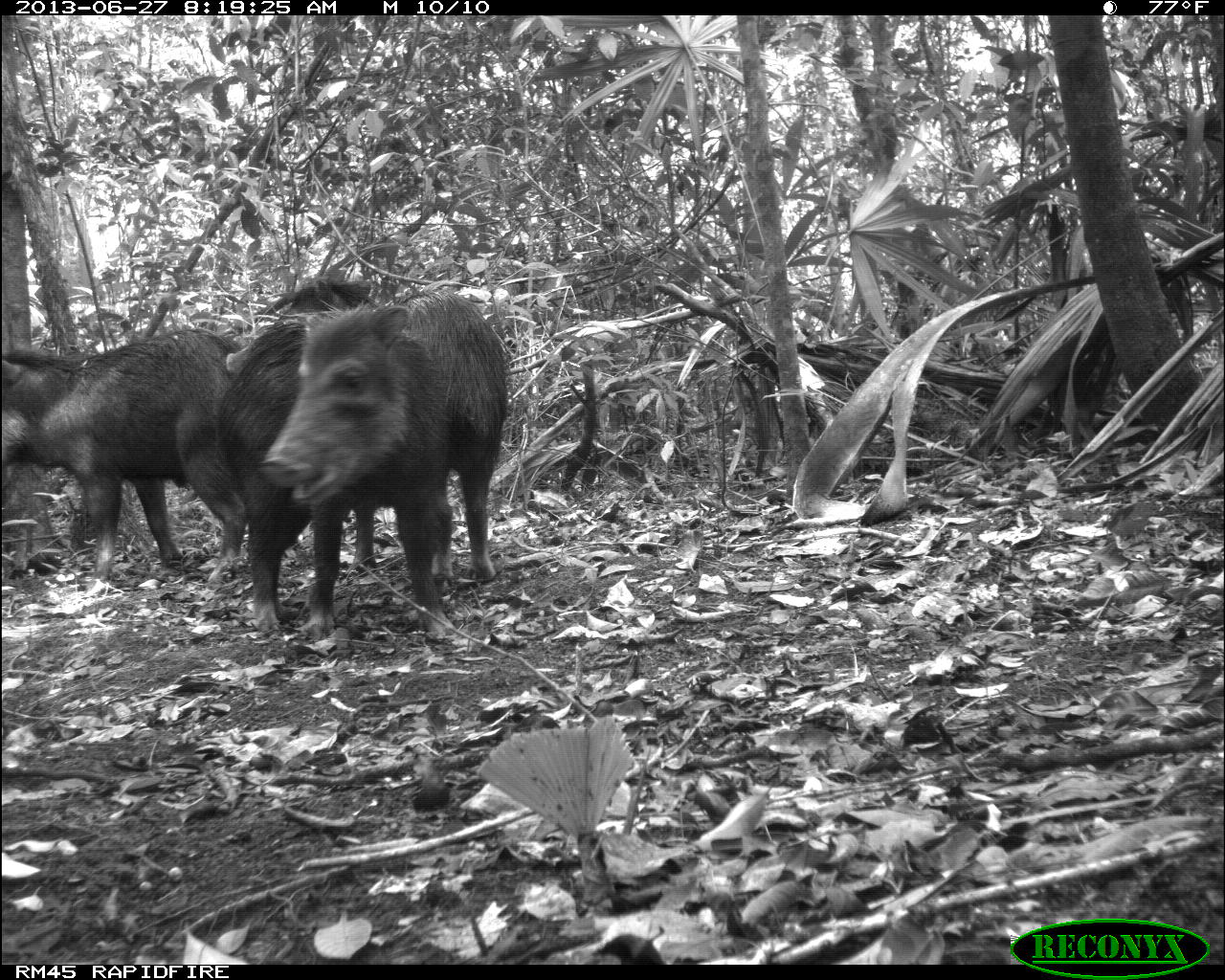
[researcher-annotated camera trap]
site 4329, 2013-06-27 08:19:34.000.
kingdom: Animalia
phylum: Chordata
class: Mammalia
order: Artiodactyla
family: Tayassuidae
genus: Tayassu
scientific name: Tayassu pecari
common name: white-lipped peccary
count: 3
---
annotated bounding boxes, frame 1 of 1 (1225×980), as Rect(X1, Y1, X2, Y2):
tayassu pecari: Rect(255, 289, 514, 641); Rect(0, 326, 248, 587); Rect(214, 271, 385, 633)